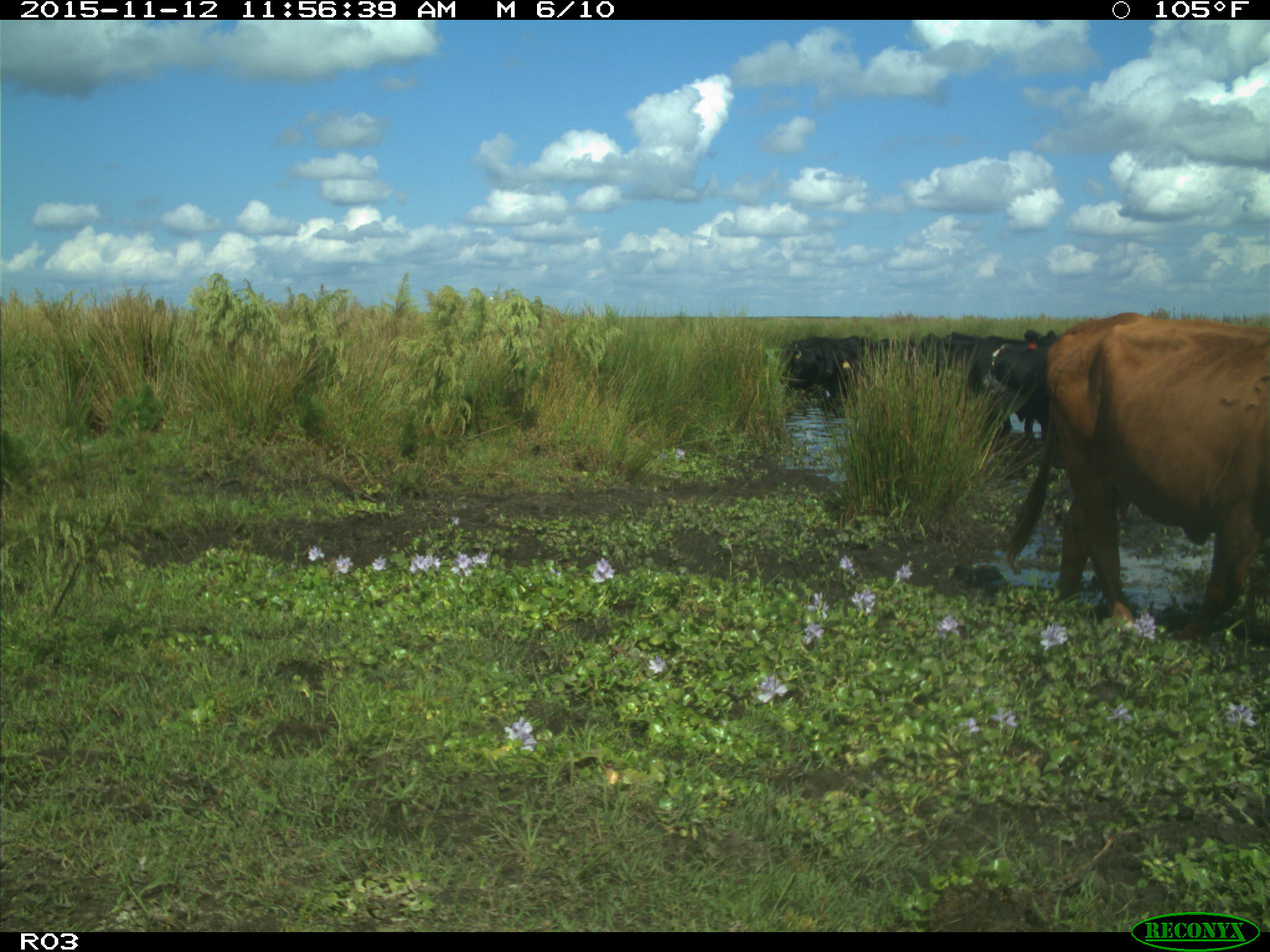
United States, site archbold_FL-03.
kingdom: Animalia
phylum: Chordata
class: Mammalia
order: Artiodactyla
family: Bovidae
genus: Bos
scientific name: Bos taurus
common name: domestic cow